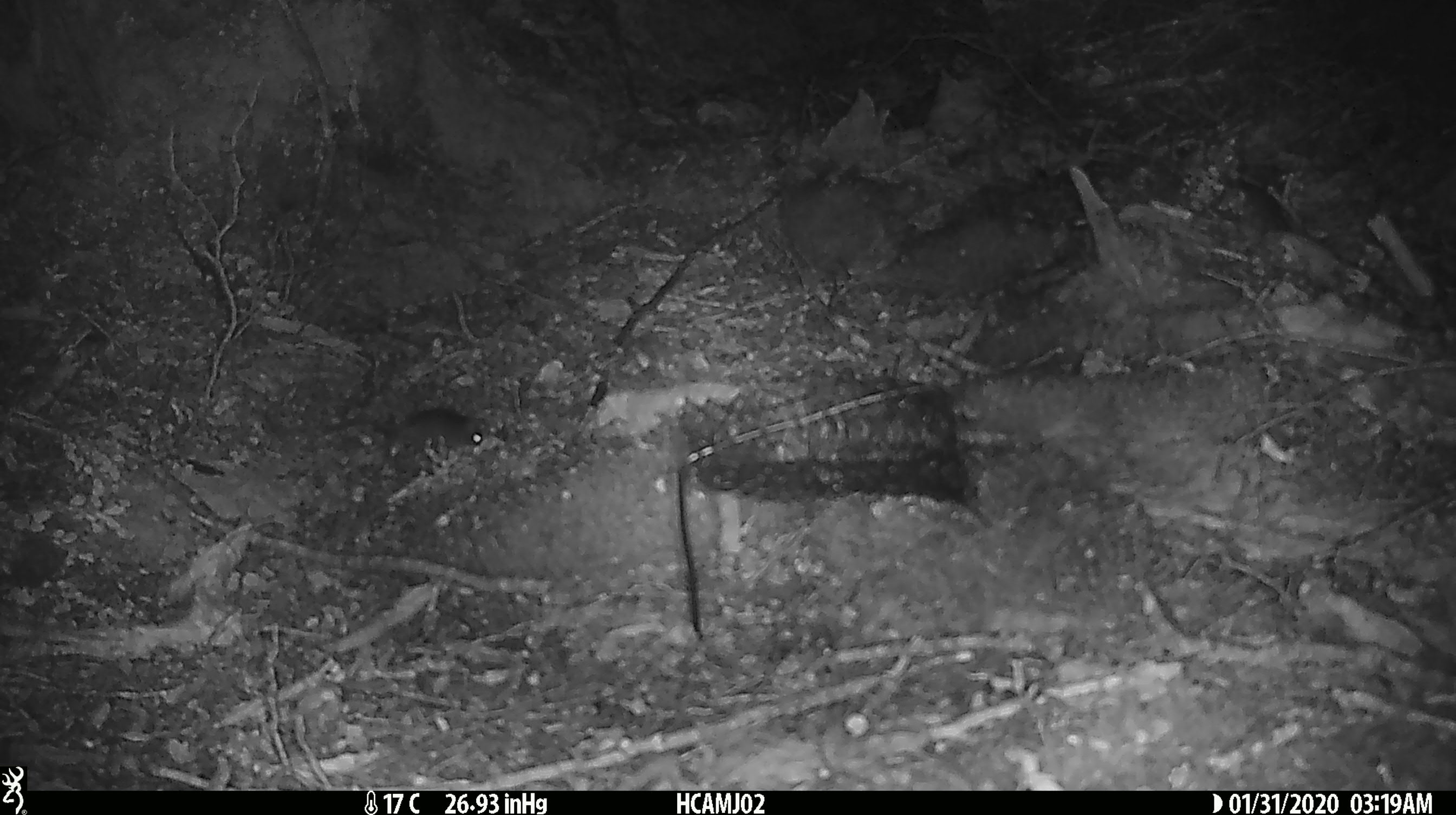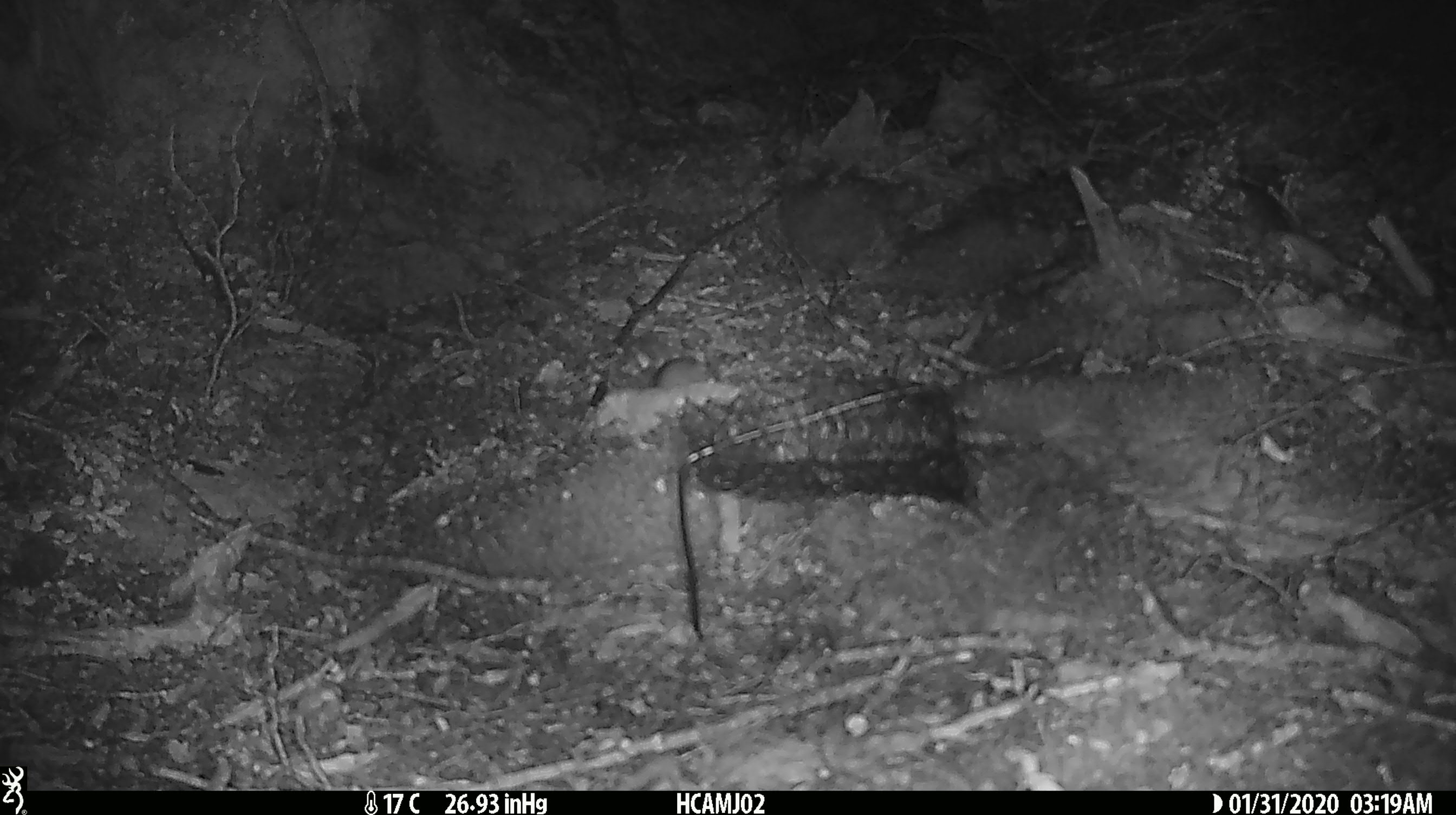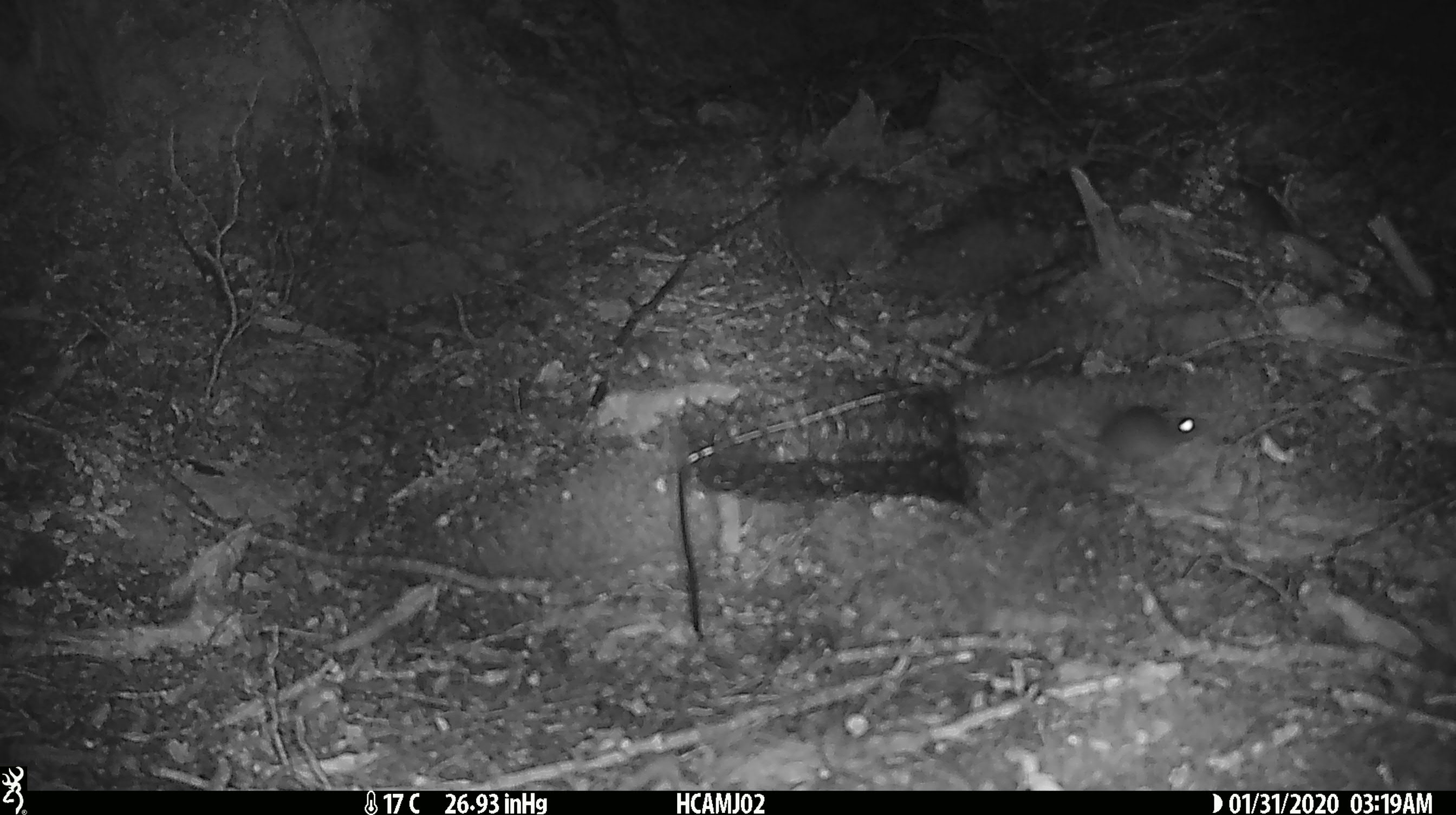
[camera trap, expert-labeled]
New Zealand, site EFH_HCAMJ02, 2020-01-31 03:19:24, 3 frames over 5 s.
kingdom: Animalia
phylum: Chordata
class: Mammalia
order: Rodentia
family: Muridae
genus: Mus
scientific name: Mus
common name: mouse